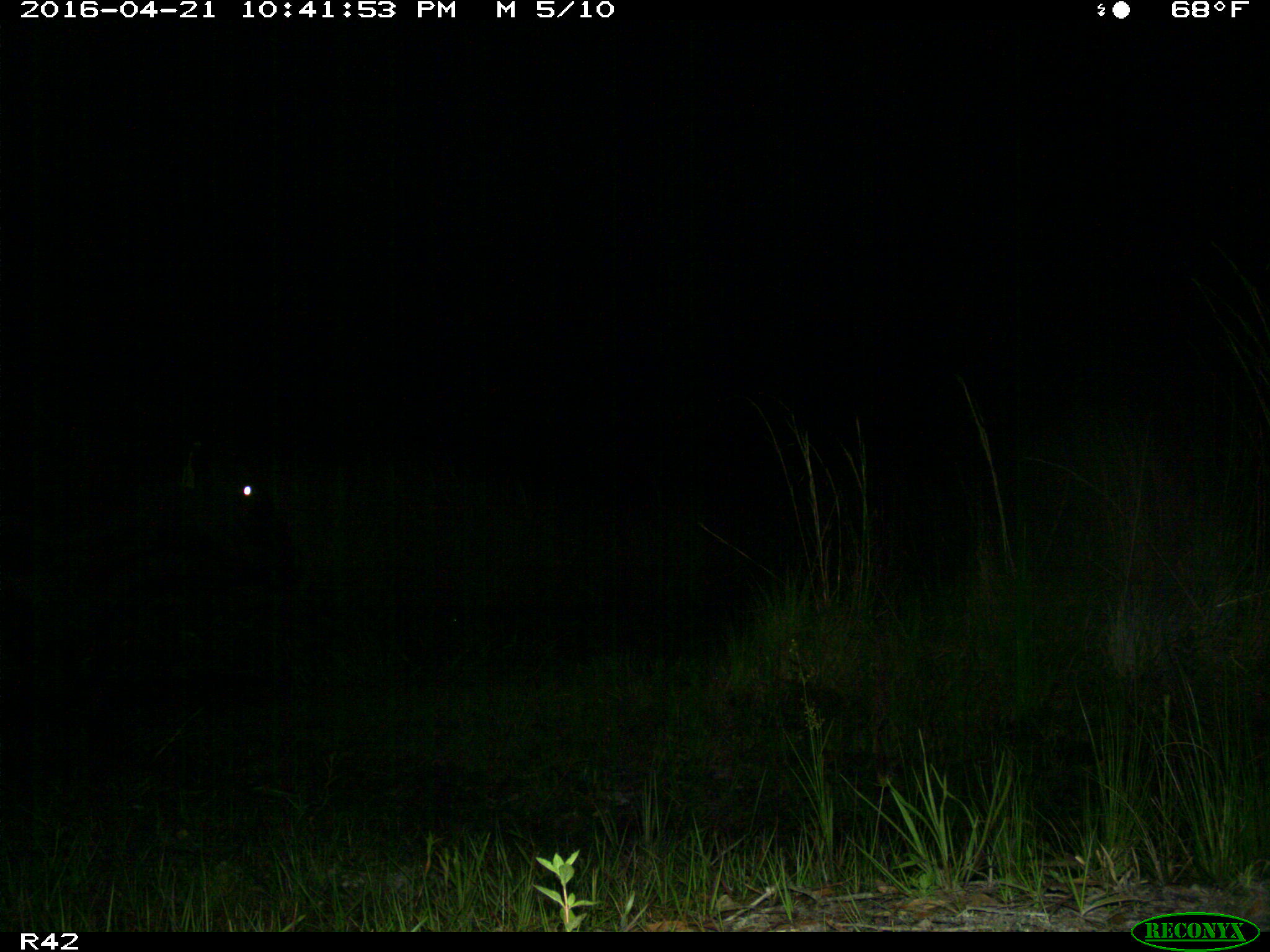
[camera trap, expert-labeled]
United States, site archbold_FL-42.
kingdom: Animalia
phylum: Chordata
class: Mammalia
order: Artiodactyla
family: Bovidae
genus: Bos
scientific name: Bos taurus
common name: domestic cow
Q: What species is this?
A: Bos taurus (domestic cow).